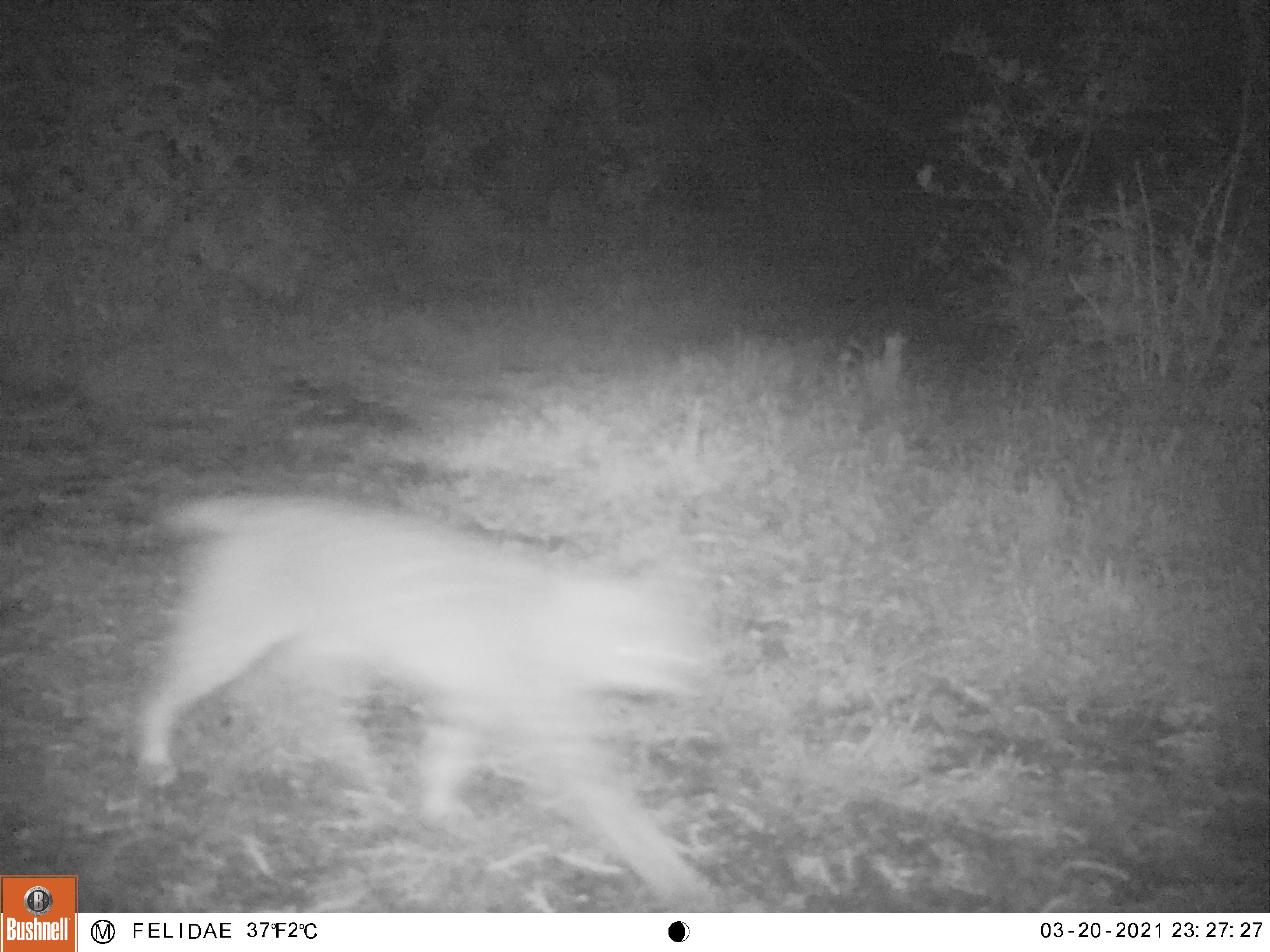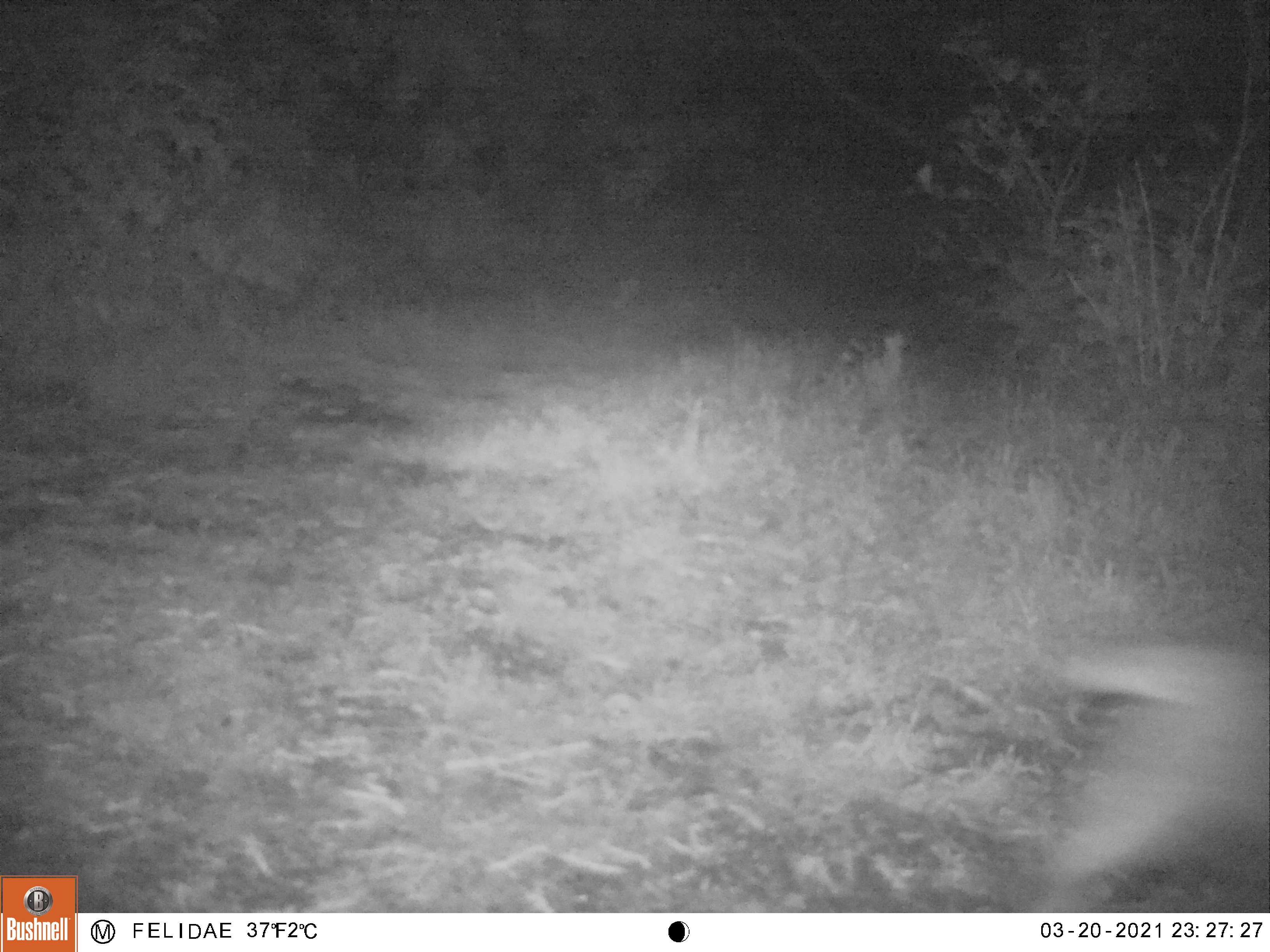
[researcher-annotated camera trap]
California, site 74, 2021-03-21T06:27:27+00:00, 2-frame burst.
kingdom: Animalia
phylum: Chordata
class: Mammalia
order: Carnivora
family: Felidae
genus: Lynx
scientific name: Lynx rufus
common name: bobcat